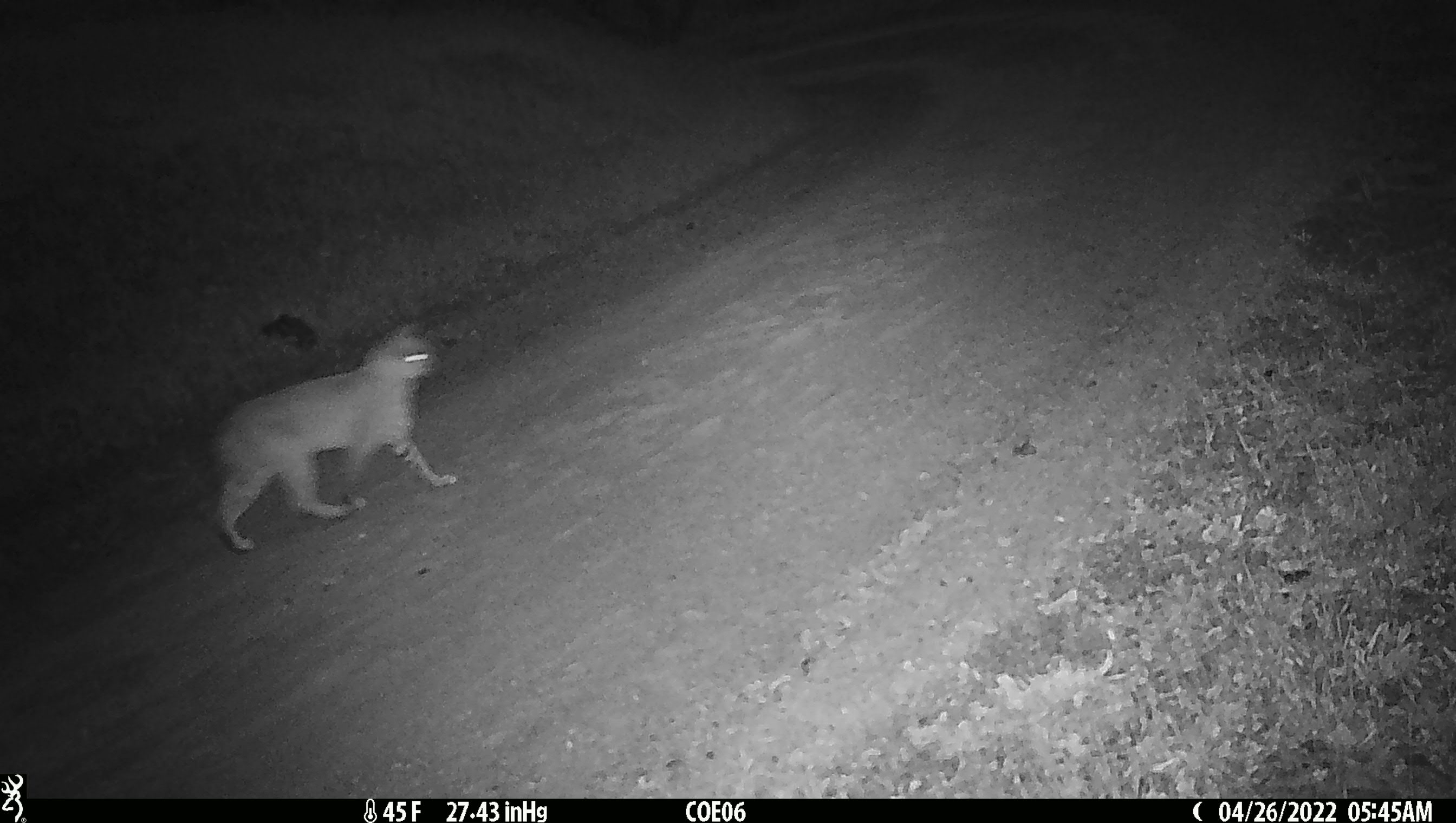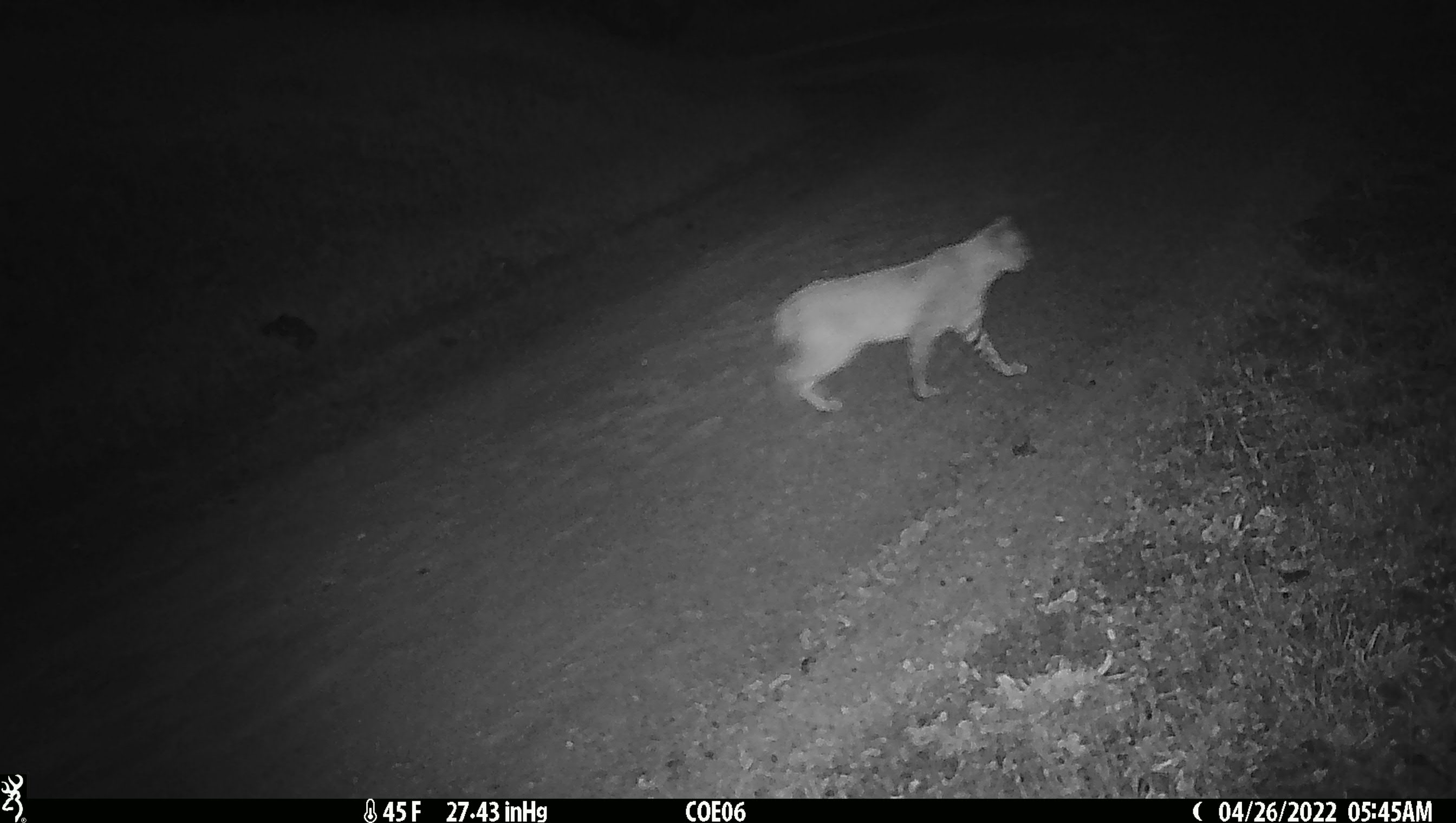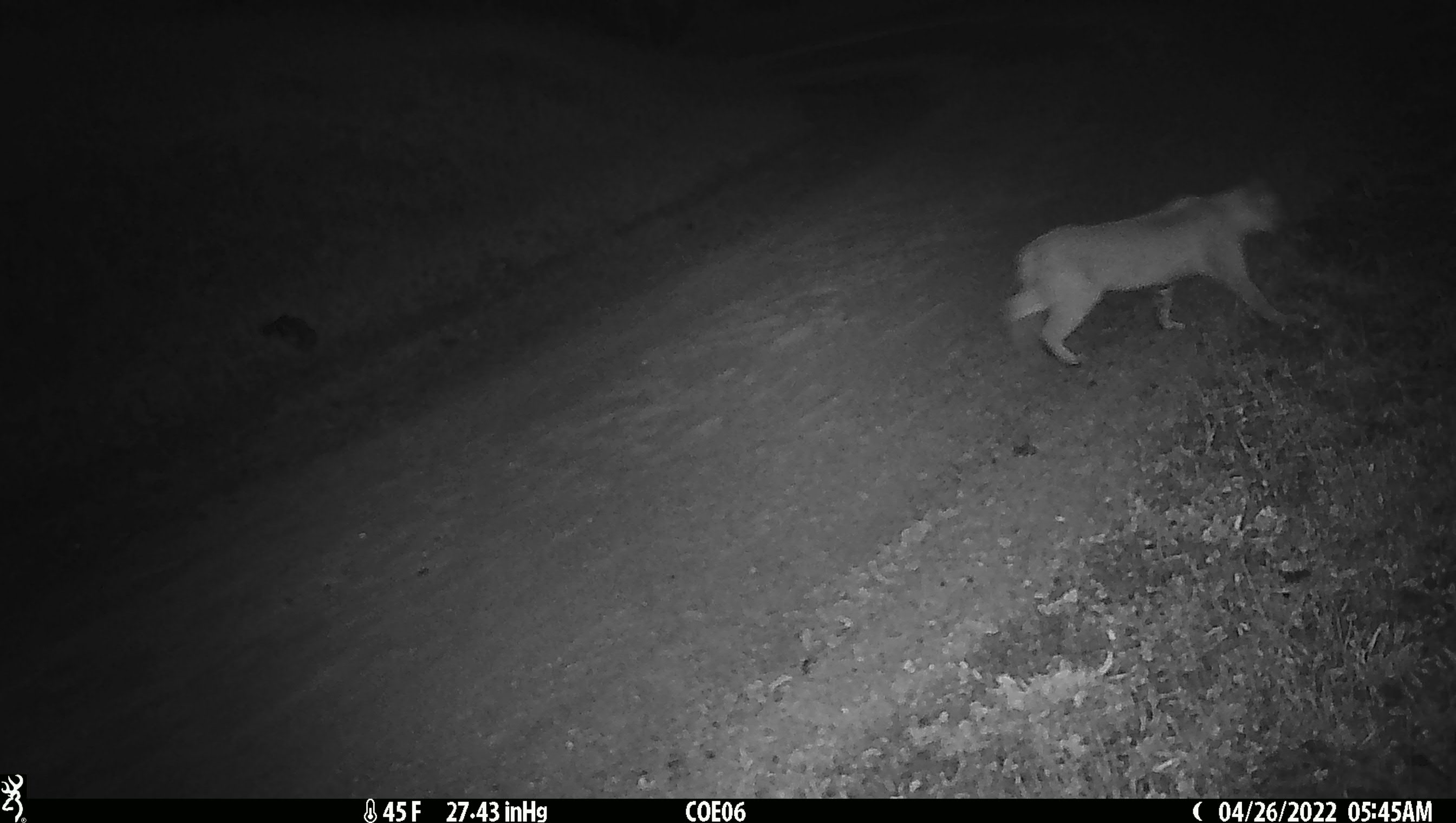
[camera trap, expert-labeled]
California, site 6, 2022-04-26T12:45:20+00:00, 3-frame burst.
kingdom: Animalia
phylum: Chordata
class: Mammalia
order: Carnivora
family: Felidae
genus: Lynx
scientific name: Lynx rufus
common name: bobcat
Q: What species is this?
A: Bobcat (Lynx rufus).